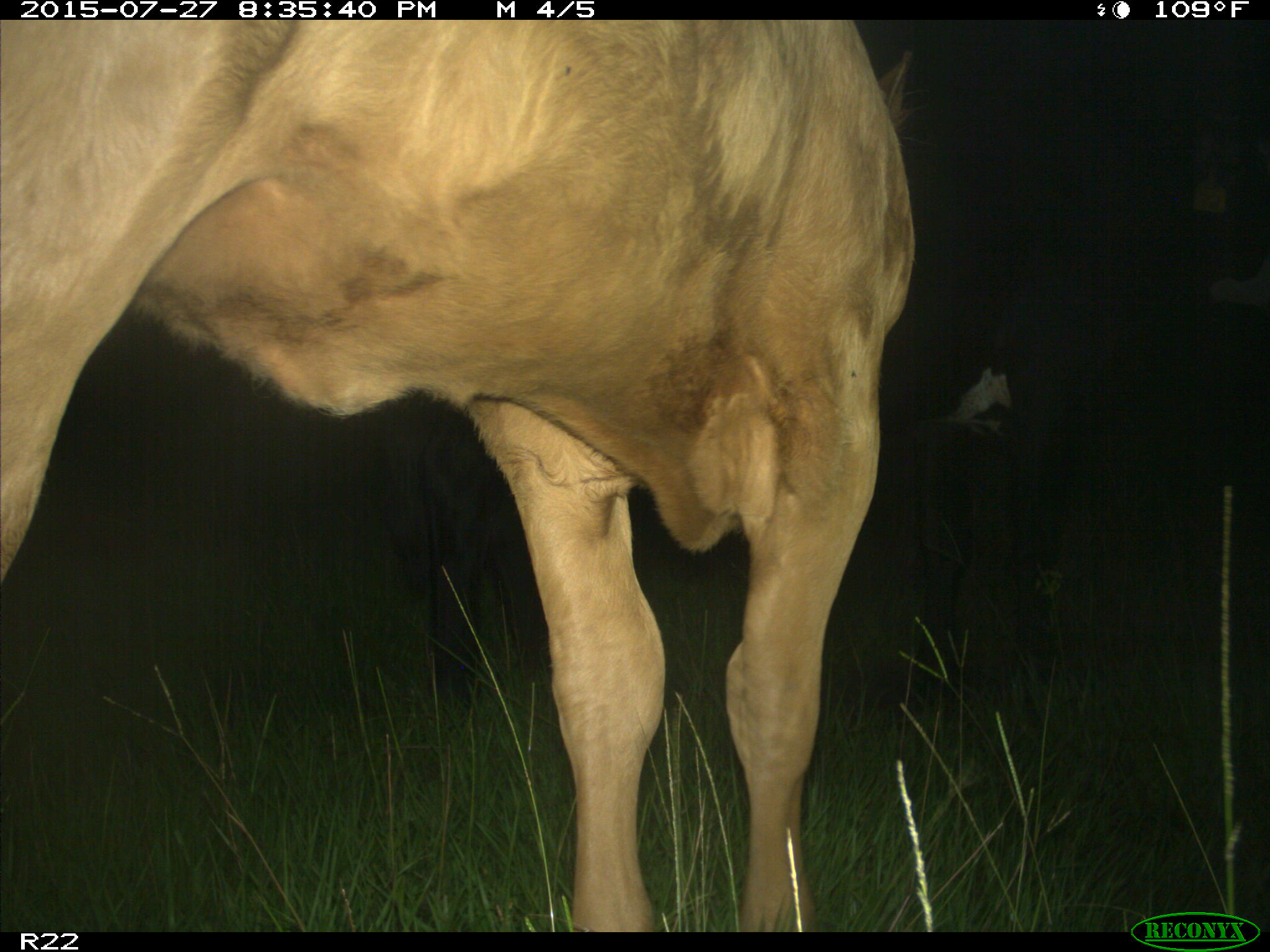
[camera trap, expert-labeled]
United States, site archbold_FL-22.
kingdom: Animalia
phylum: Chordata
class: Mammalia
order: Artiodactyla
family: Bovidae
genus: Bos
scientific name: Bos taurus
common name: domestic cow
Bos taurus (domestic cow).